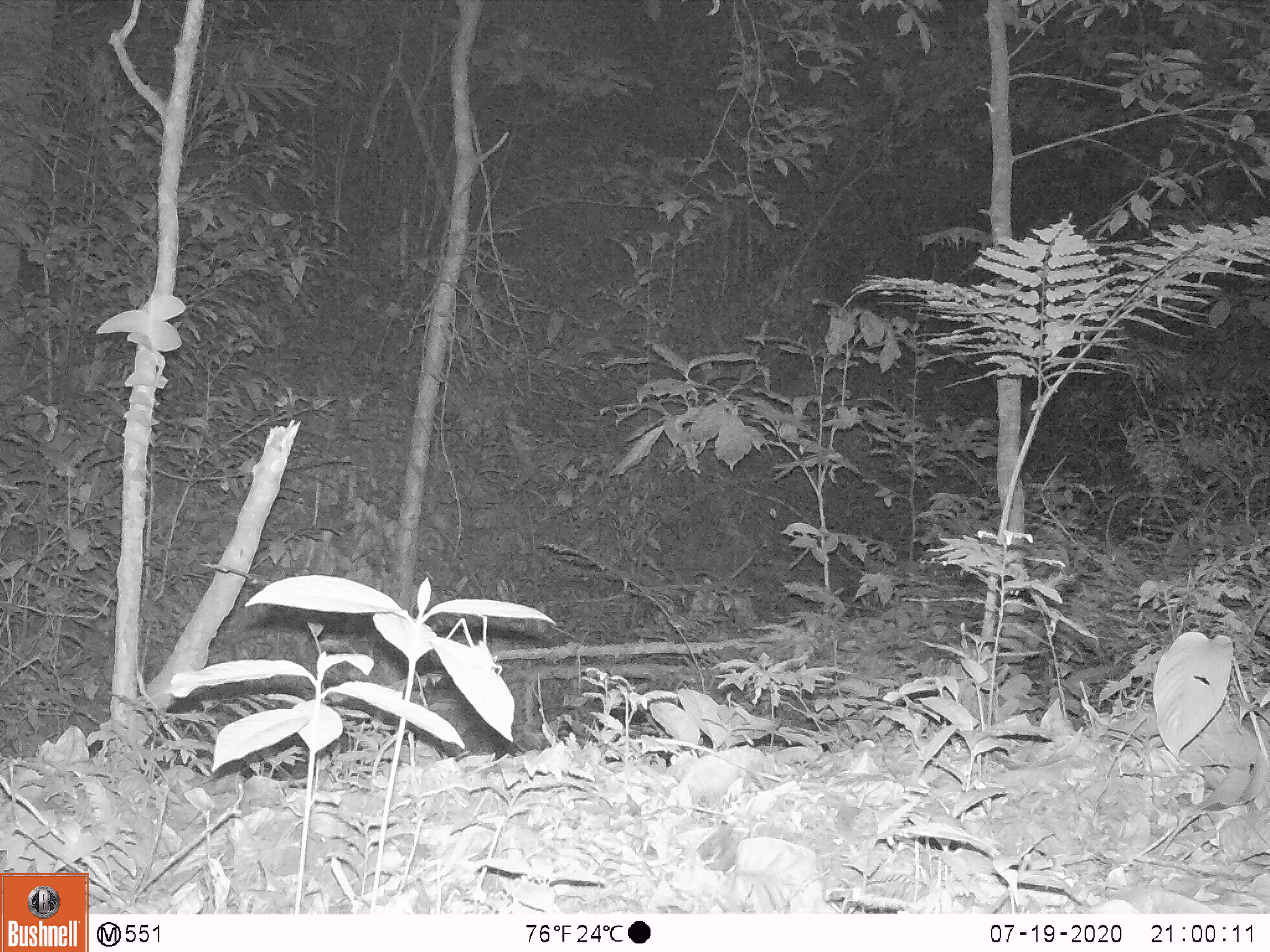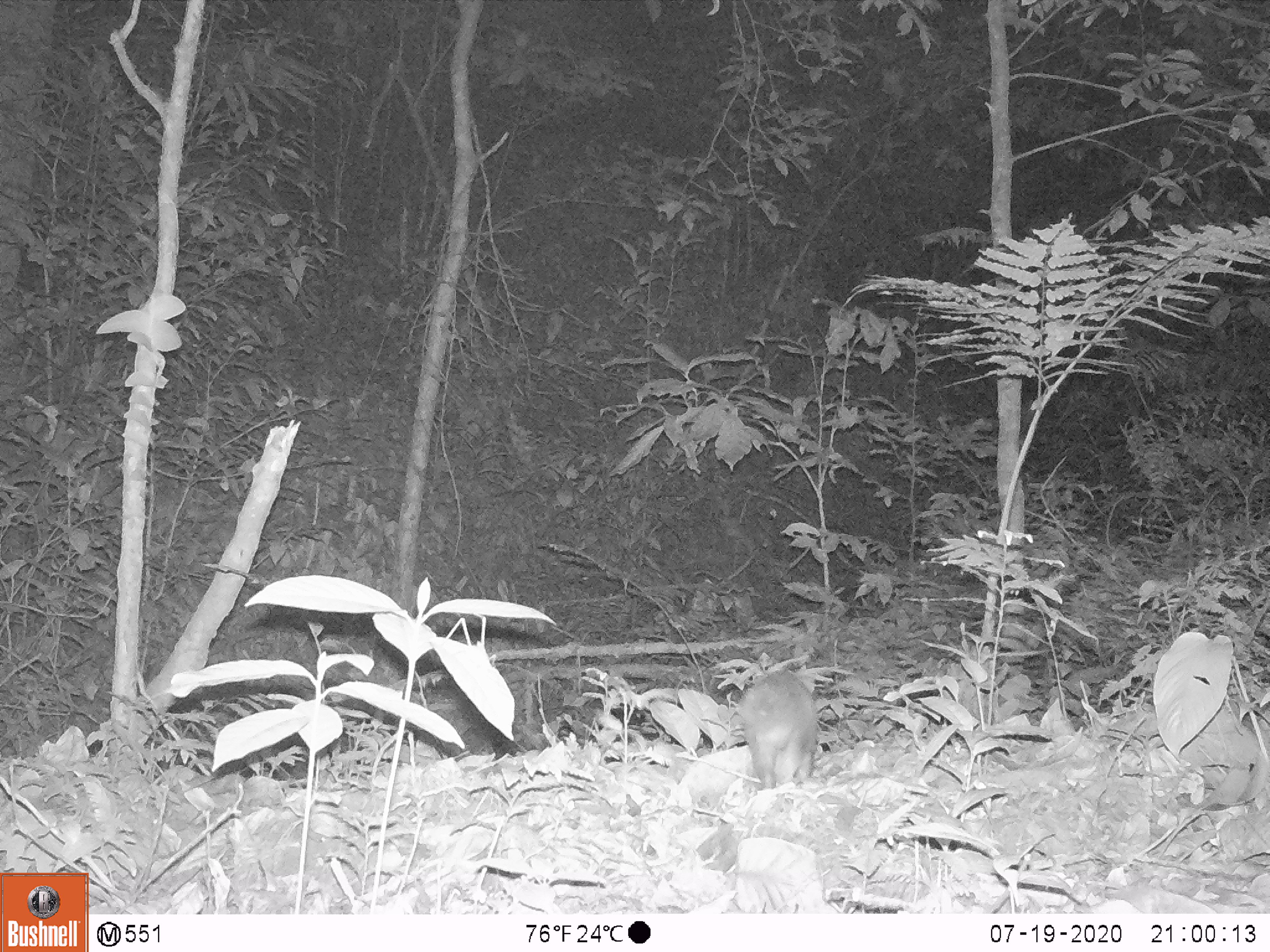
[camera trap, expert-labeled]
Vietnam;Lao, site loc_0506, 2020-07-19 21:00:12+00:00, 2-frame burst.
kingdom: Animalia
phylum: Chordata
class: Mammalia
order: Carnivora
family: Mustelidae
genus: Melogale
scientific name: Melogale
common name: ferret badger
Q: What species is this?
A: Ferret badger (Melogale).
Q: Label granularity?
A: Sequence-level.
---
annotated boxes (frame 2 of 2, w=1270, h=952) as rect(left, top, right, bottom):
ferret badger: rect(736, 667, 818, 790)